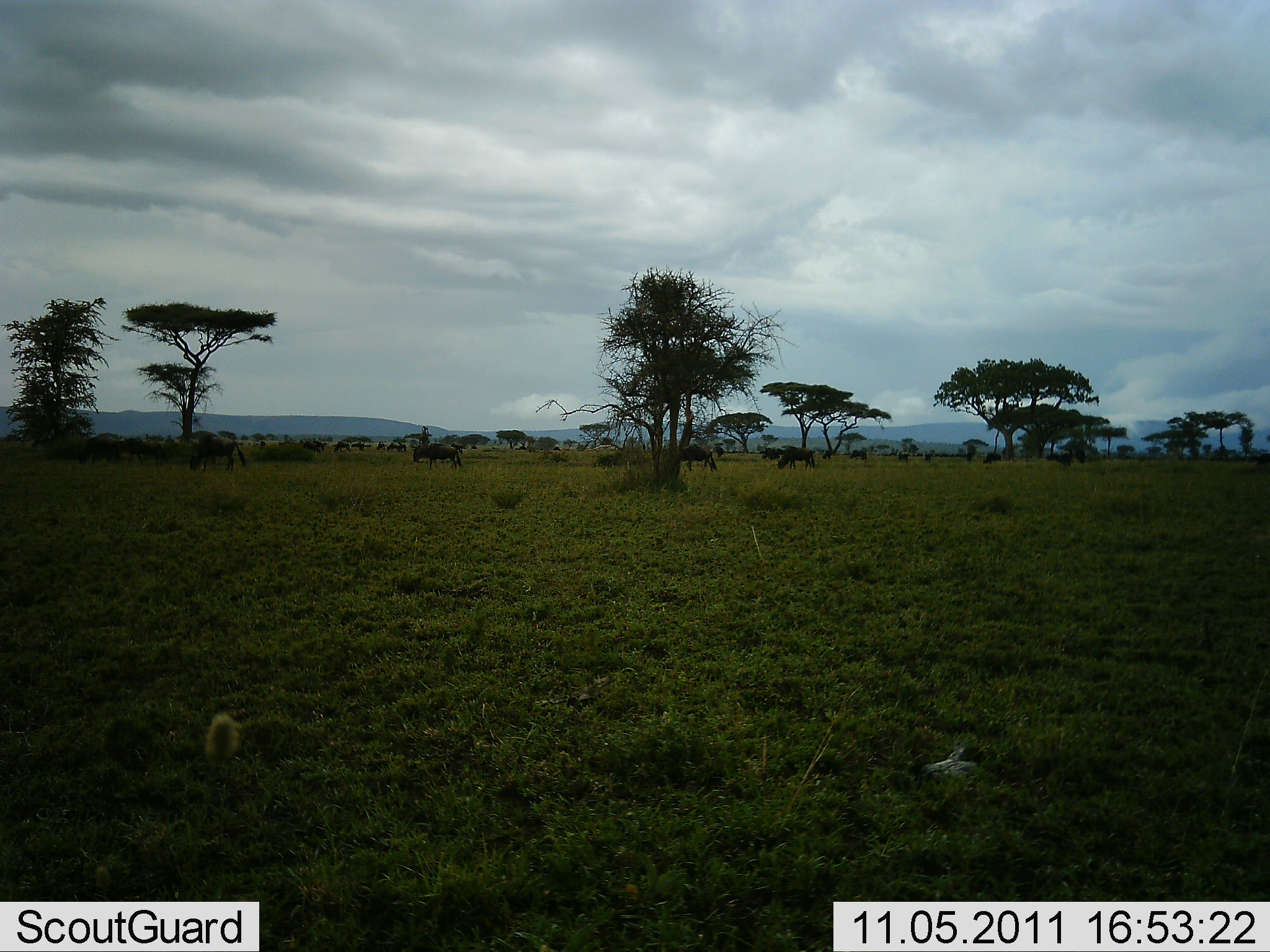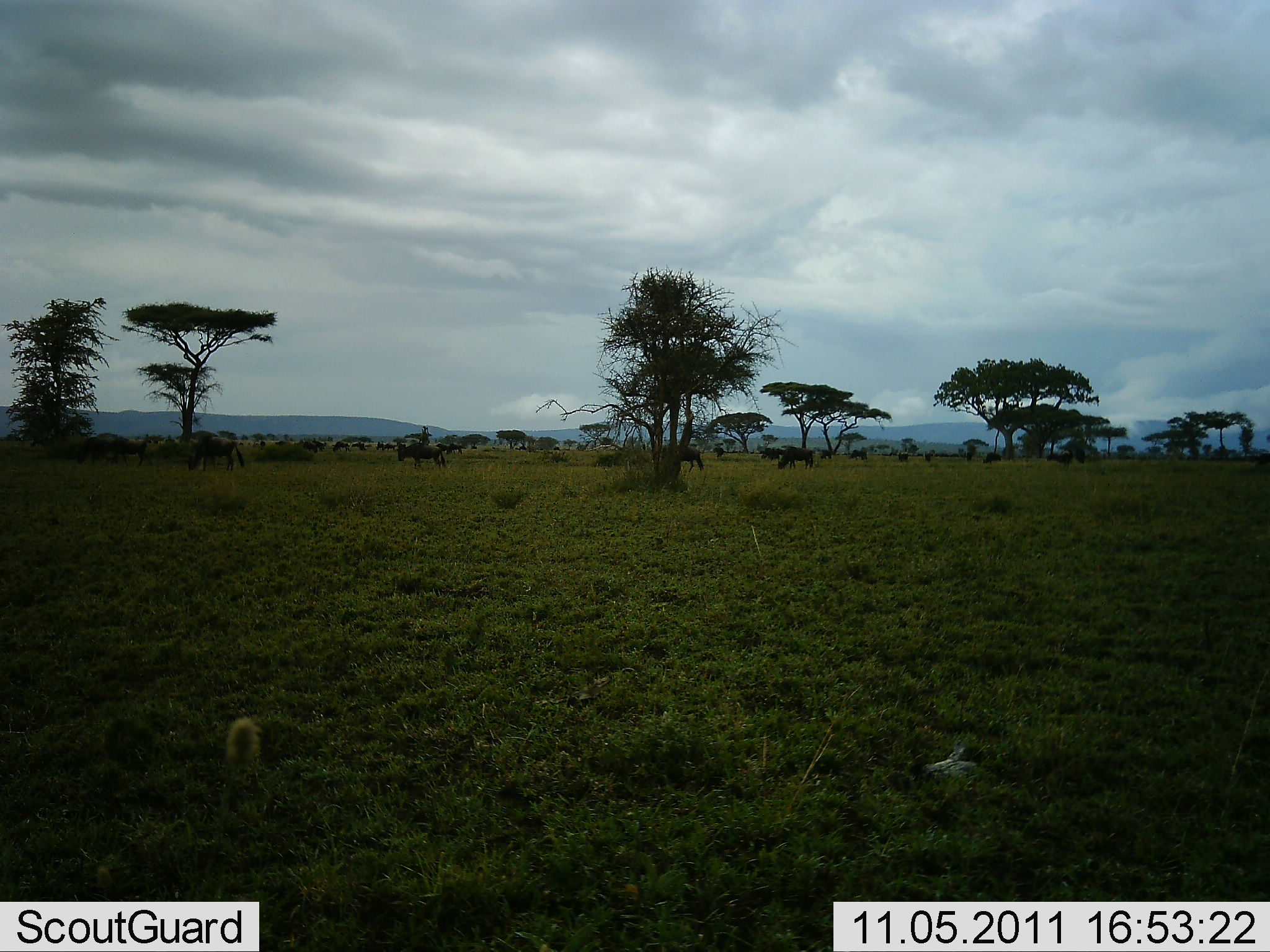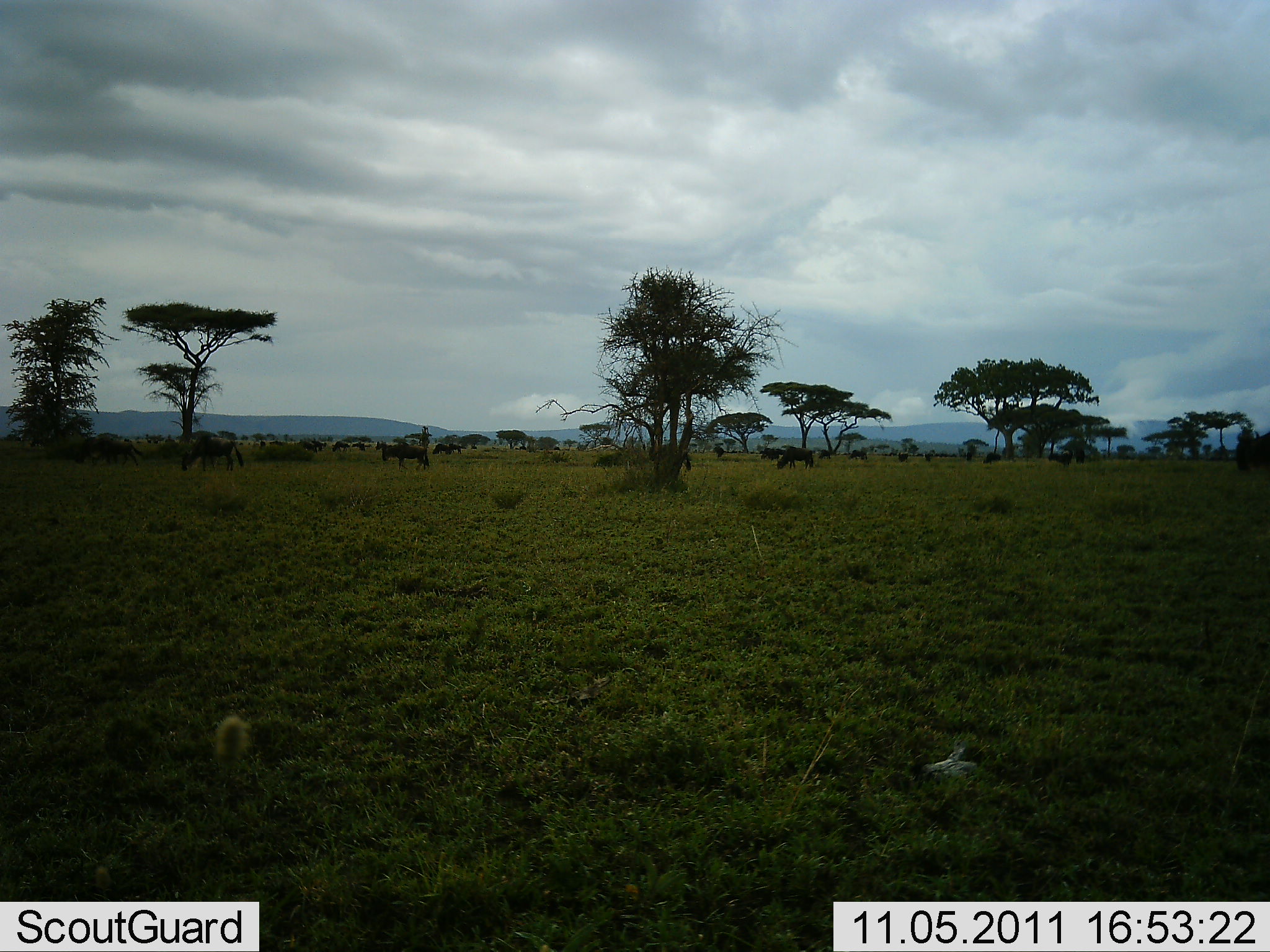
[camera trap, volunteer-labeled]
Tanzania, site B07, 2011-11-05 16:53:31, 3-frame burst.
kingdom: Animalia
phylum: Chordata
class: Mammalia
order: Artiodactyla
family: Bovidae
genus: Connochaetes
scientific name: Connochaetes taurinus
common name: blue wildebeest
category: wildebeest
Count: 11-50.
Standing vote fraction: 17%.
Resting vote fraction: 0%.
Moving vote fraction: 50%.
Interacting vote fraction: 0%.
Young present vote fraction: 0%.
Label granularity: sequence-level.